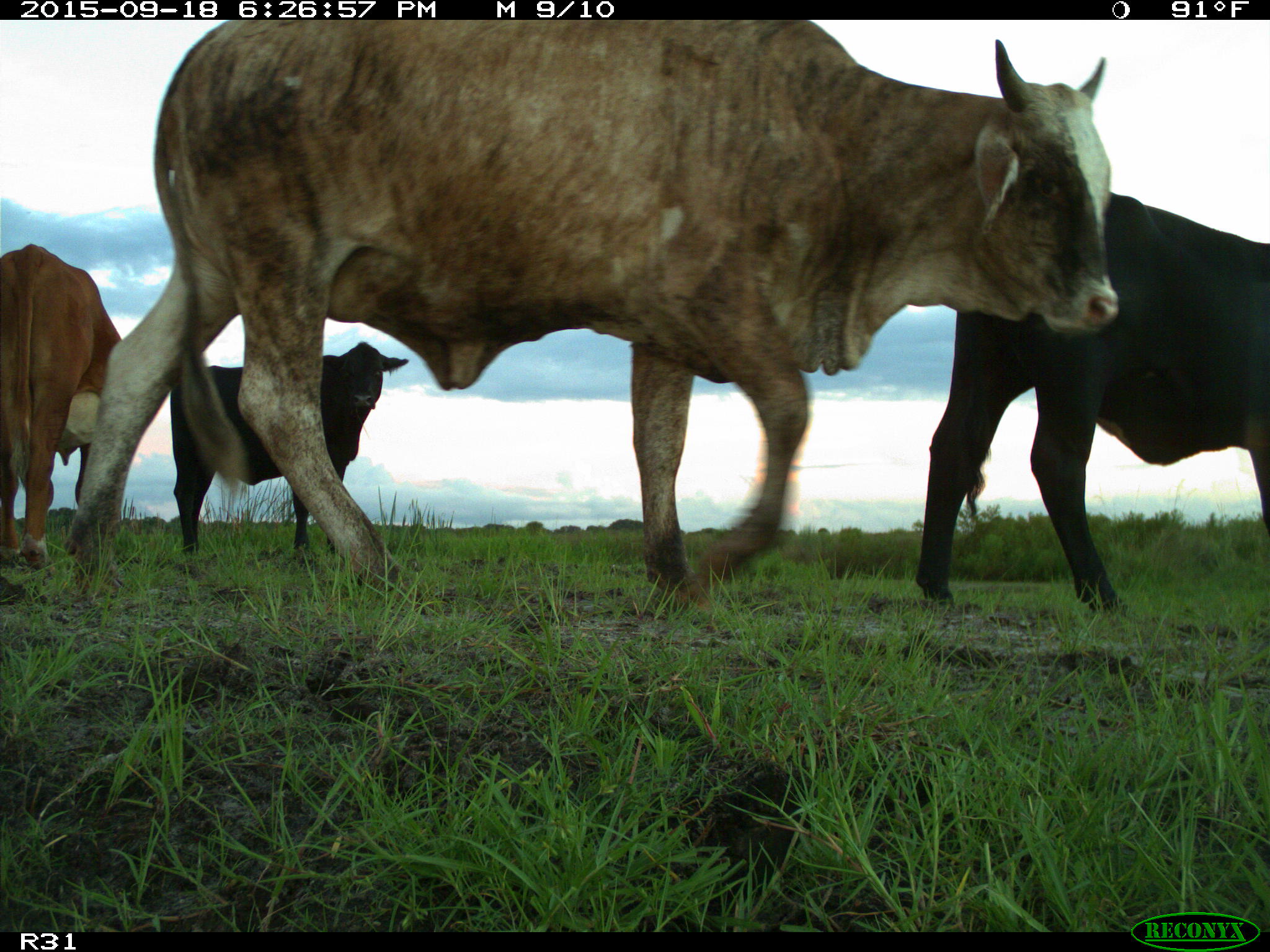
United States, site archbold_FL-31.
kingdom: Animalia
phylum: Chordata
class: Mammalia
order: Artiodactyla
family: Bovidae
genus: Bos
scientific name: Bos taurus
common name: domestic cow